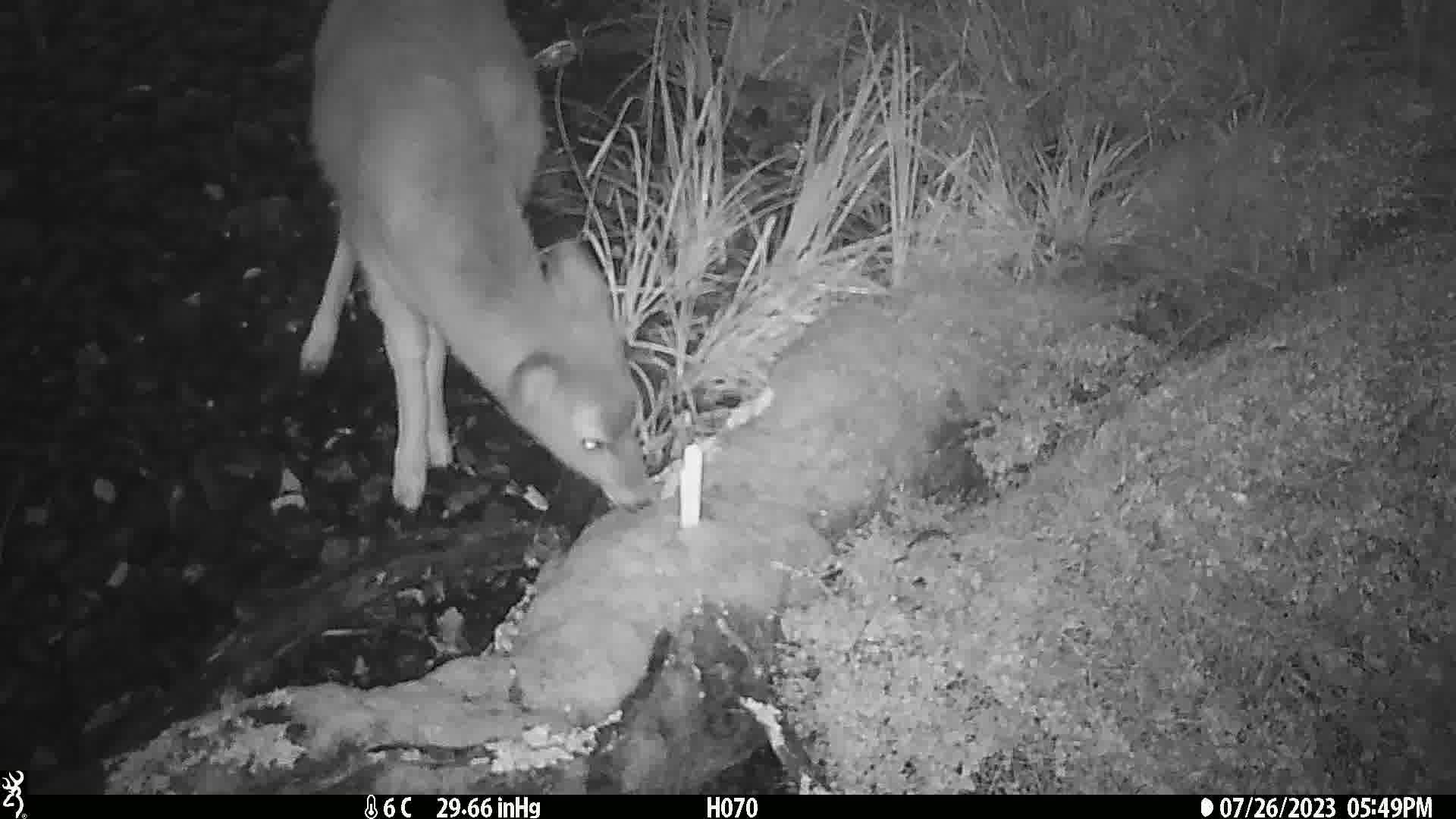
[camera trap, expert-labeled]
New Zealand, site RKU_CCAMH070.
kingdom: Animalia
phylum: Chordata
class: Mammalia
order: Artiodactyla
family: Cervidae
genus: Odocoileus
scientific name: Odocoileus virginianus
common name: white-tailed deer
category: white tailed deer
White tailed deer (white-tailed deer) (Odocoileus virginianus).